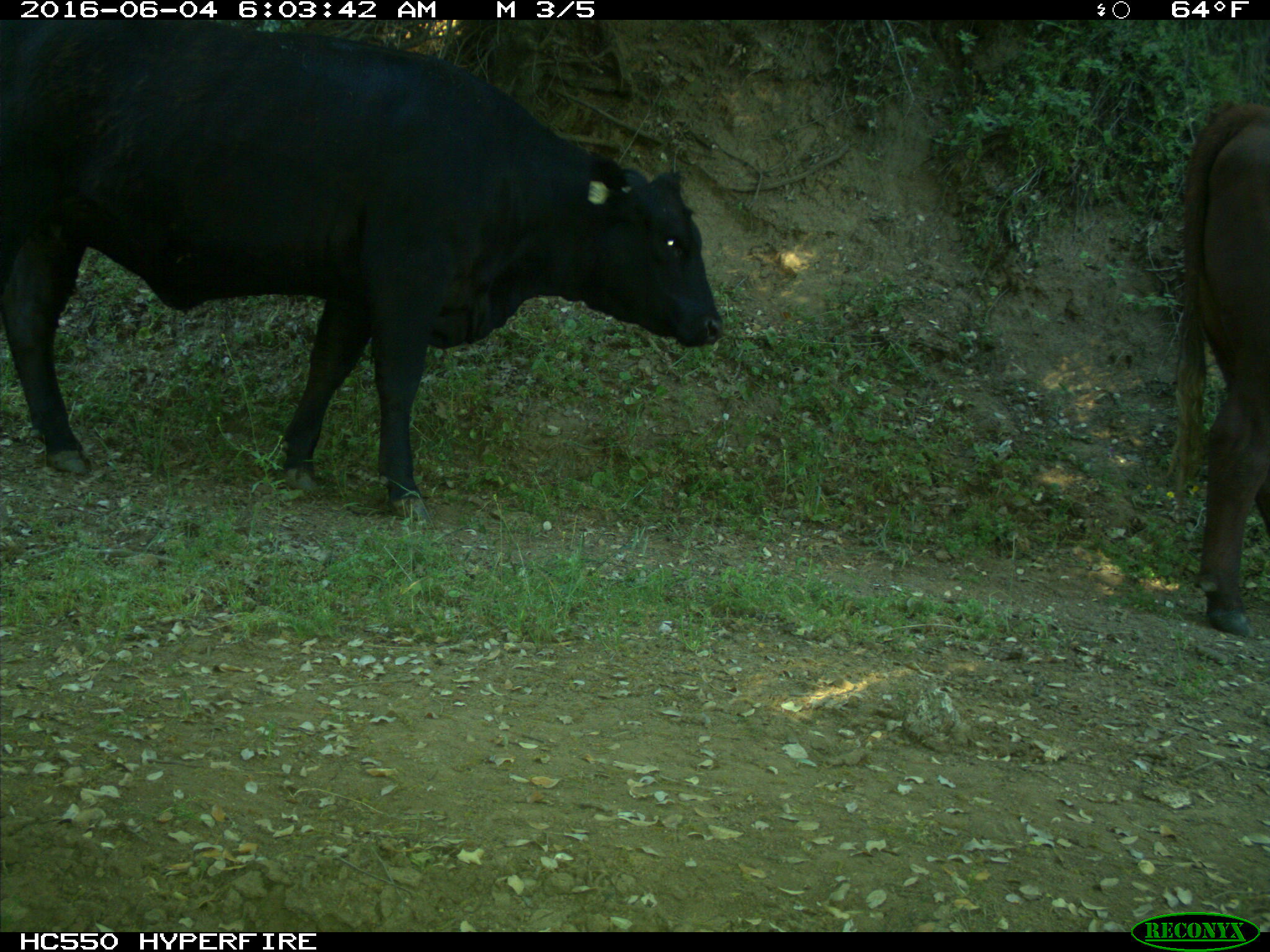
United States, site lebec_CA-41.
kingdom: Animalia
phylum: Chordata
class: Mammalia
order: Artiodactyla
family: Bovidae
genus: Bos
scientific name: Bos taurus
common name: domestic cow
Bos taurus (domestic cow).